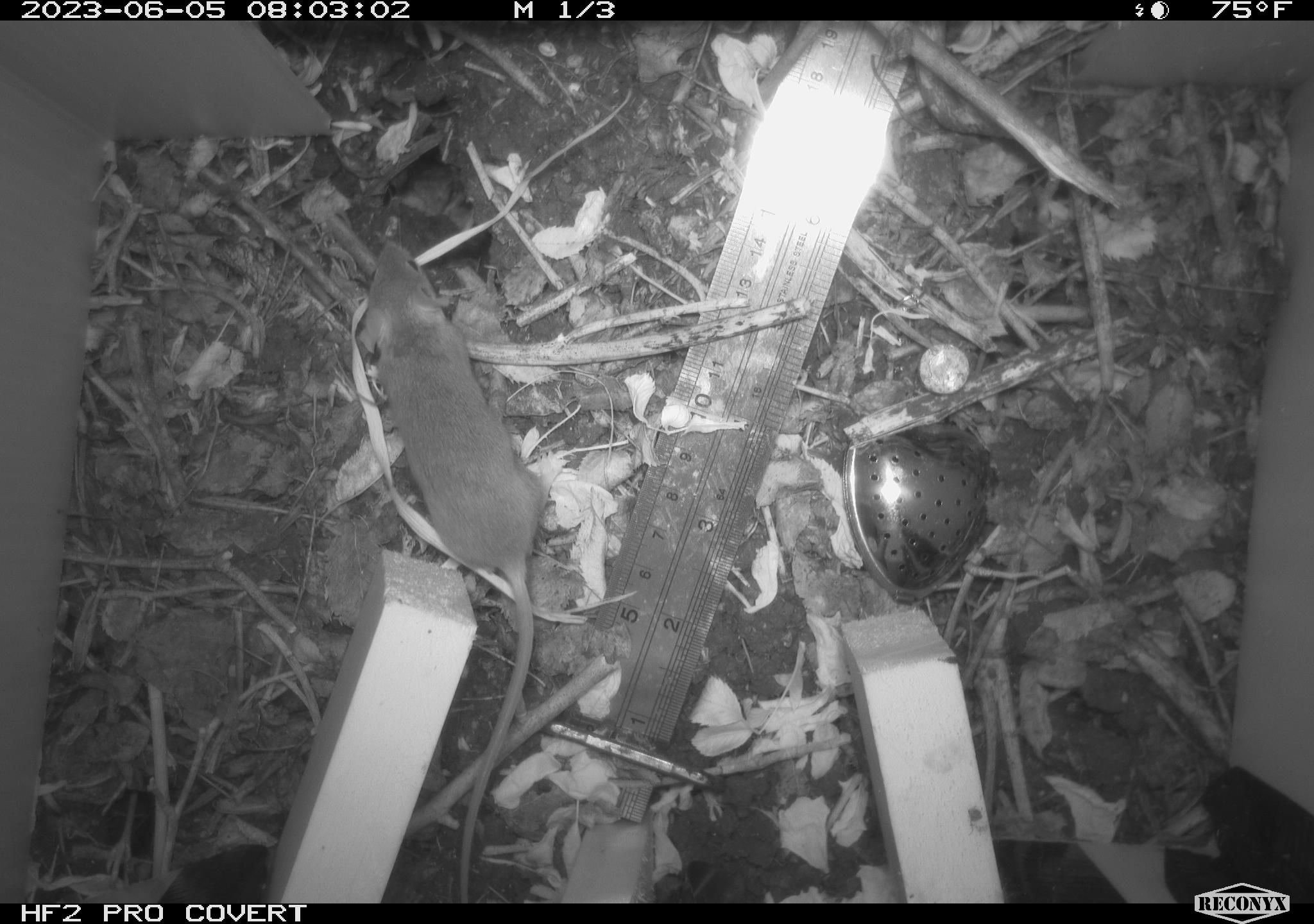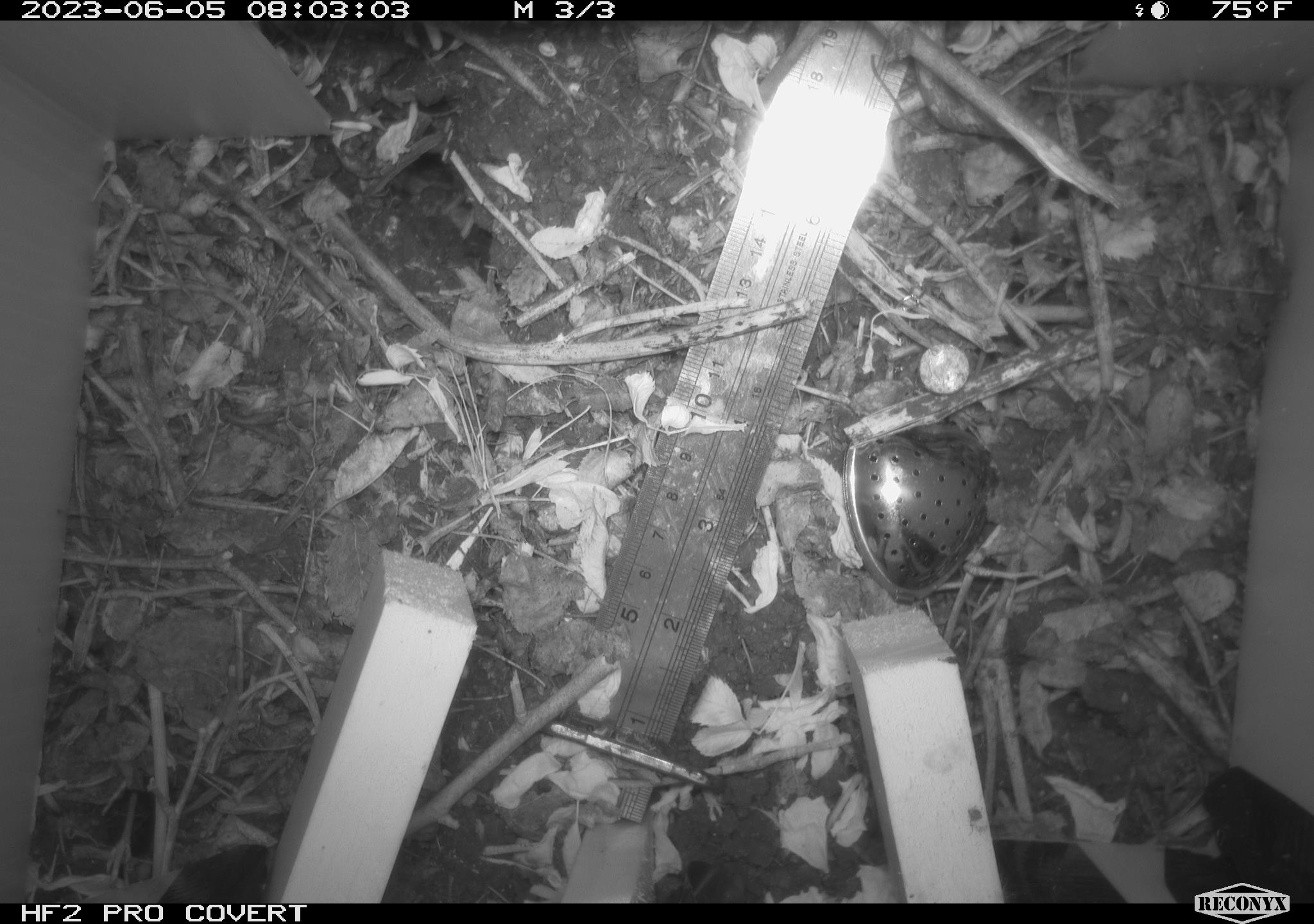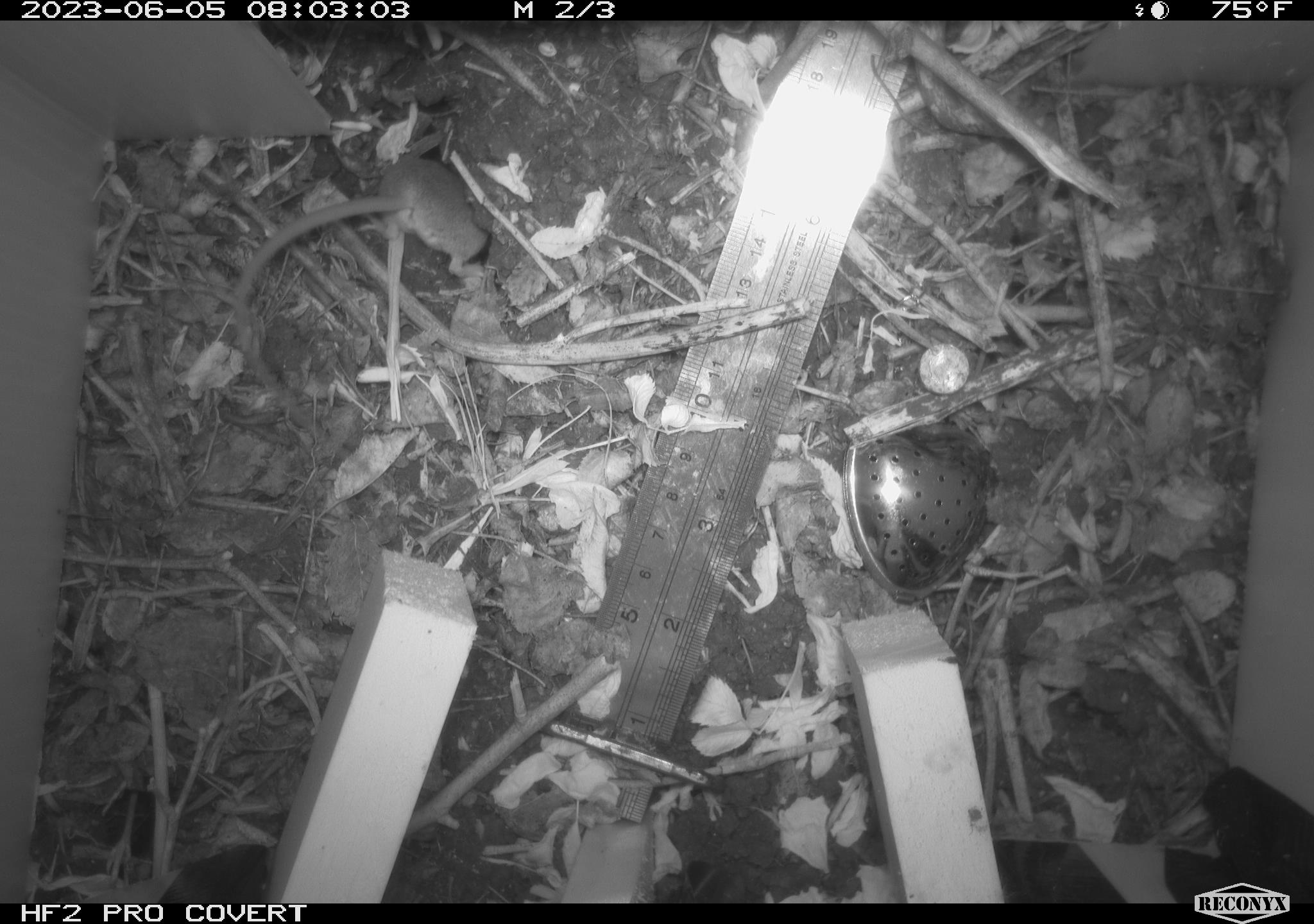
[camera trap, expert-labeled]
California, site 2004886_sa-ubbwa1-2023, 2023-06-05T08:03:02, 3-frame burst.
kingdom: Animalia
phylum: Chordata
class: Mammalia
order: Rodentia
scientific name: Rodentia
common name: rodent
Rodent (Rodentia).